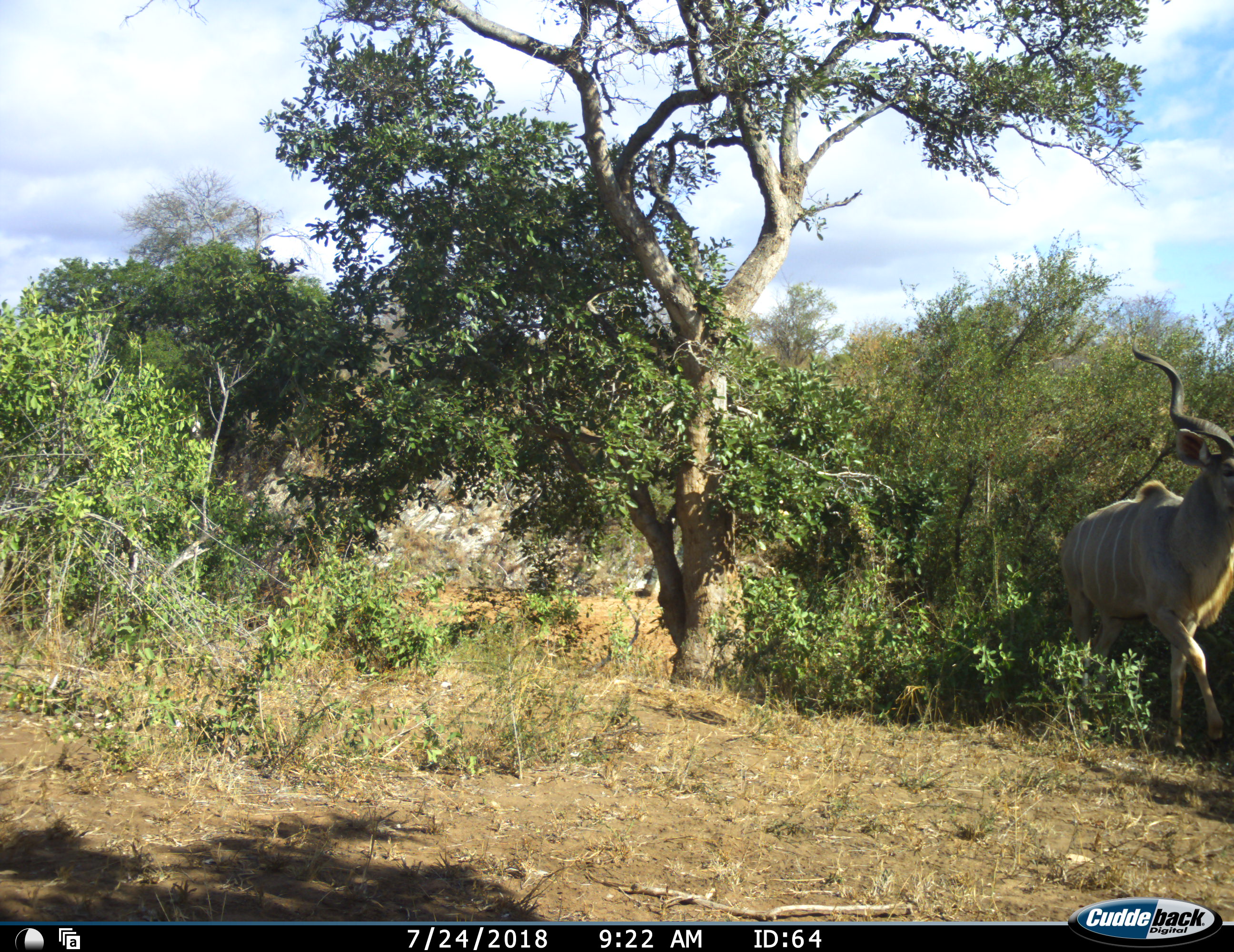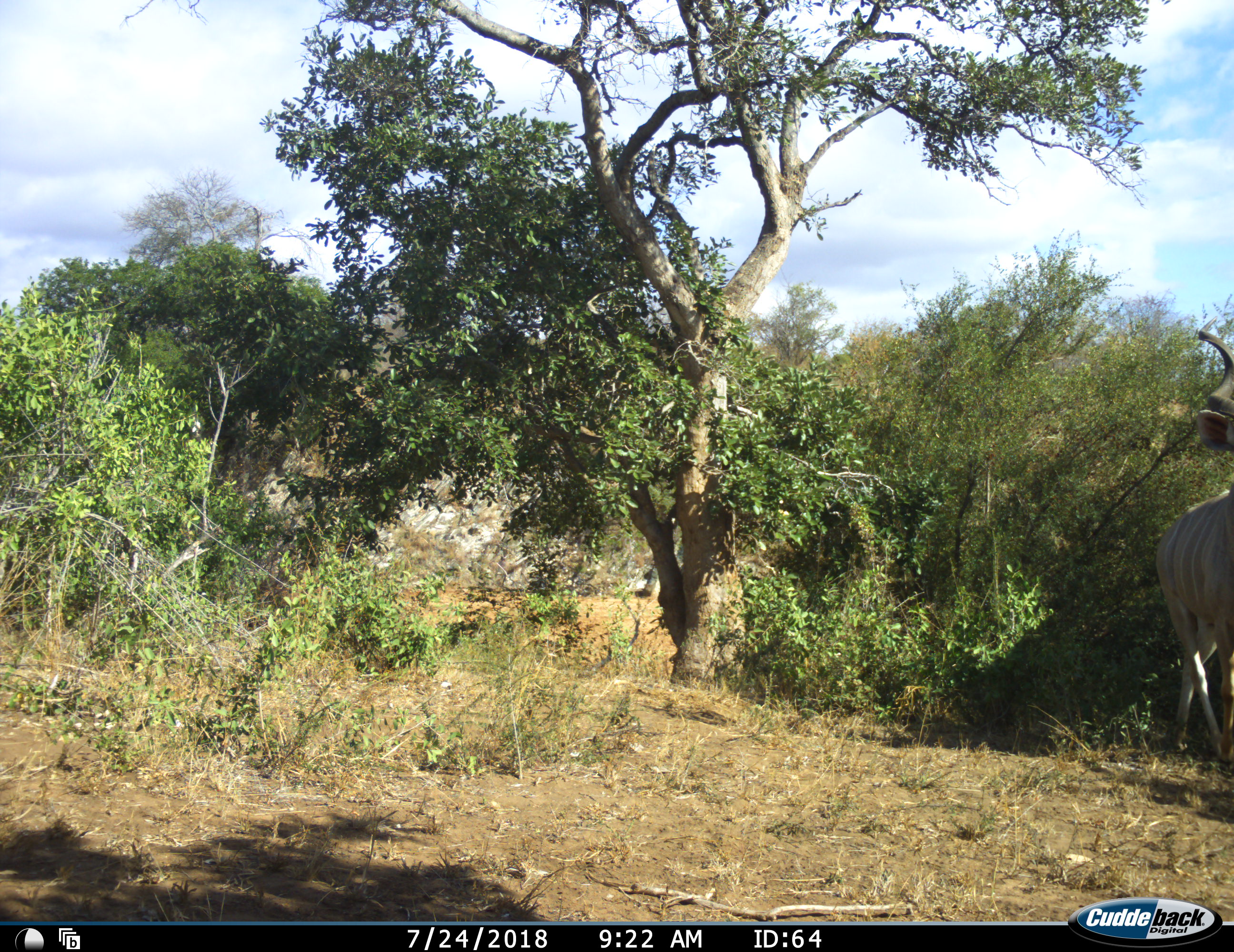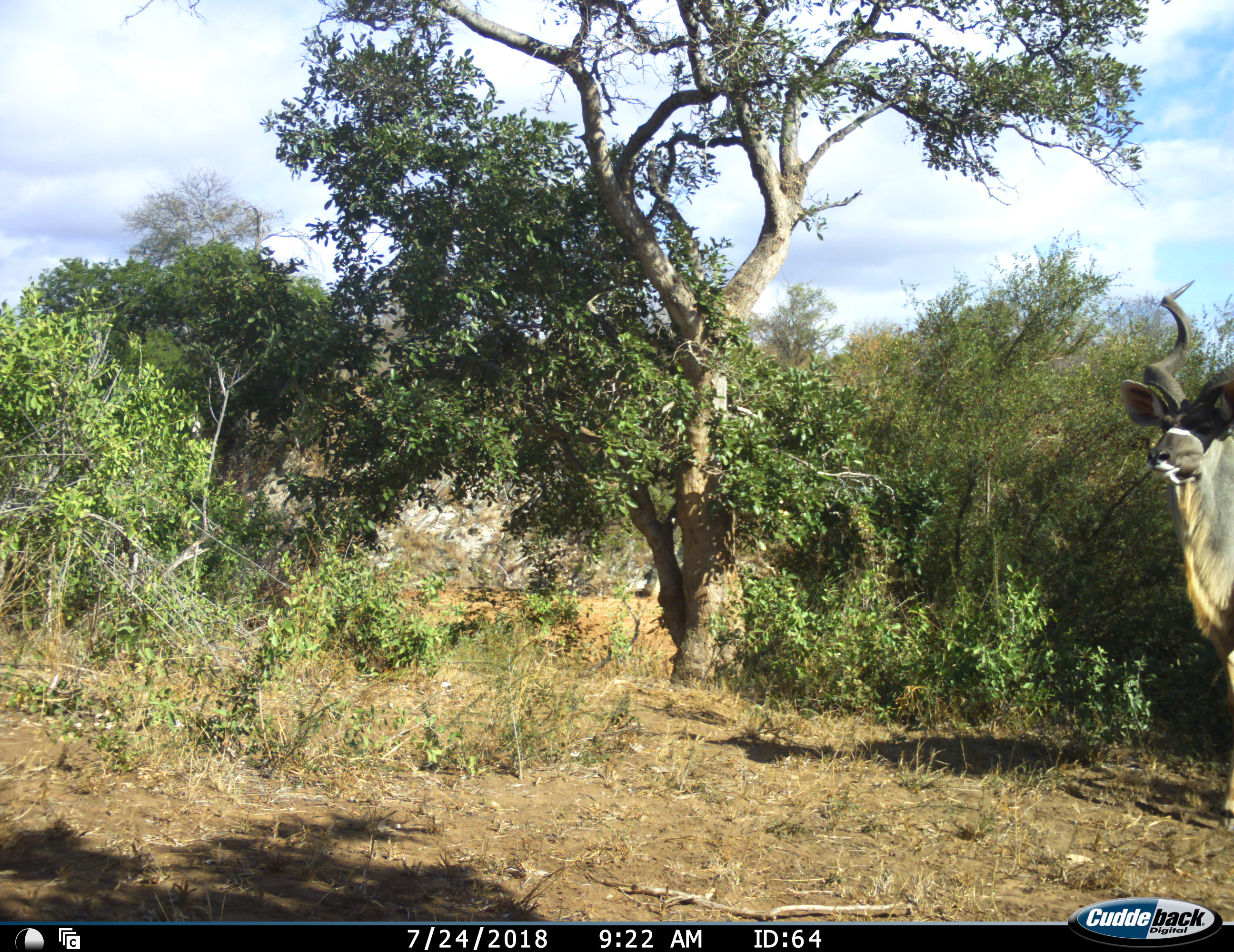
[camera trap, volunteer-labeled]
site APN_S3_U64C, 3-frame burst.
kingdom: Animalia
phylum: Chordata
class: Mammalia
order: Artiodactyla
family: Bovidae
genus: Tragelaphus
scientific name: Tragelaphus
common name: kudu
Kudu (Tragelaphus), count 1. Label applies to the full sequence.